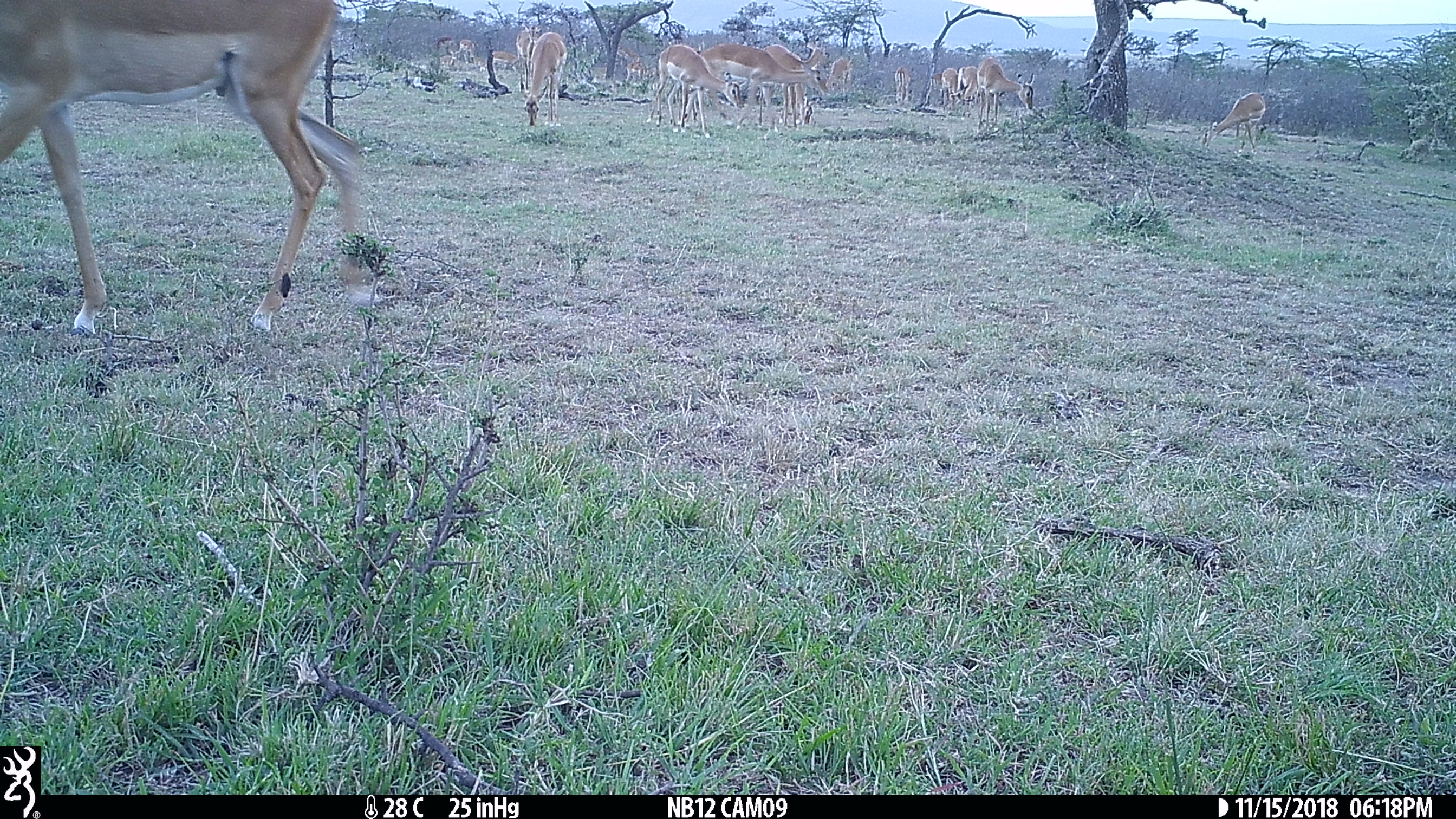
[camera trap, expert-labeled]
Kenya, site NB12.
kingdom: Animalia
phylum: Chordata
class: Mammalia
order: Artiodactyla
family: Bovidae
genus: Aepyceros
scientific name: Aepyceros melampus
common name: impala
Impala (Aepyceros melampus).